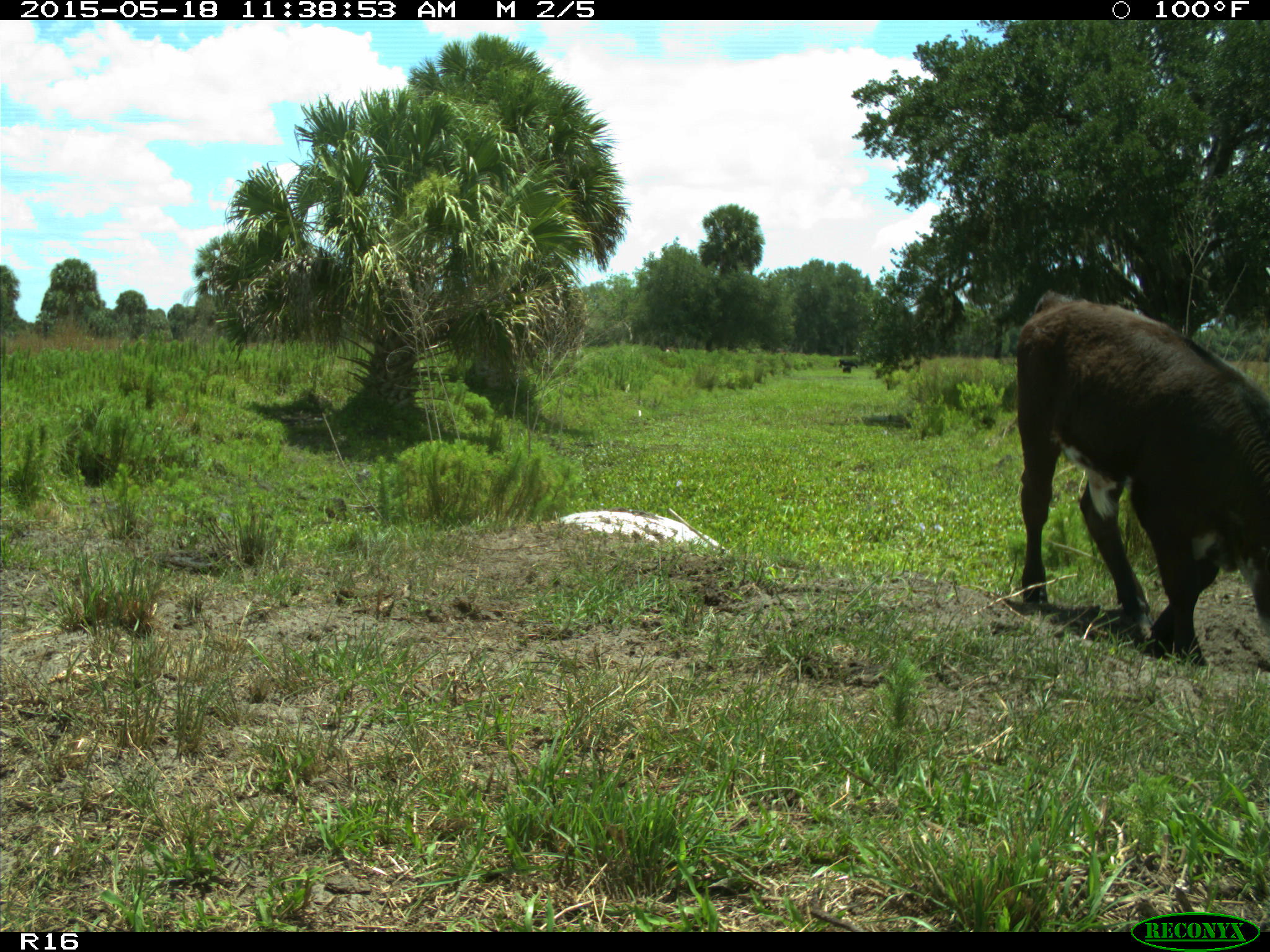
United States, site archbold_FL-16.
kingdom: Animalia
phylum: Chordata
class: Mammalia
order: Artiodactyla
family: Bovidae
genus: Bos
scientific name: Bos taurus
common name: domestic cow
Bos taurus (domestic cow).